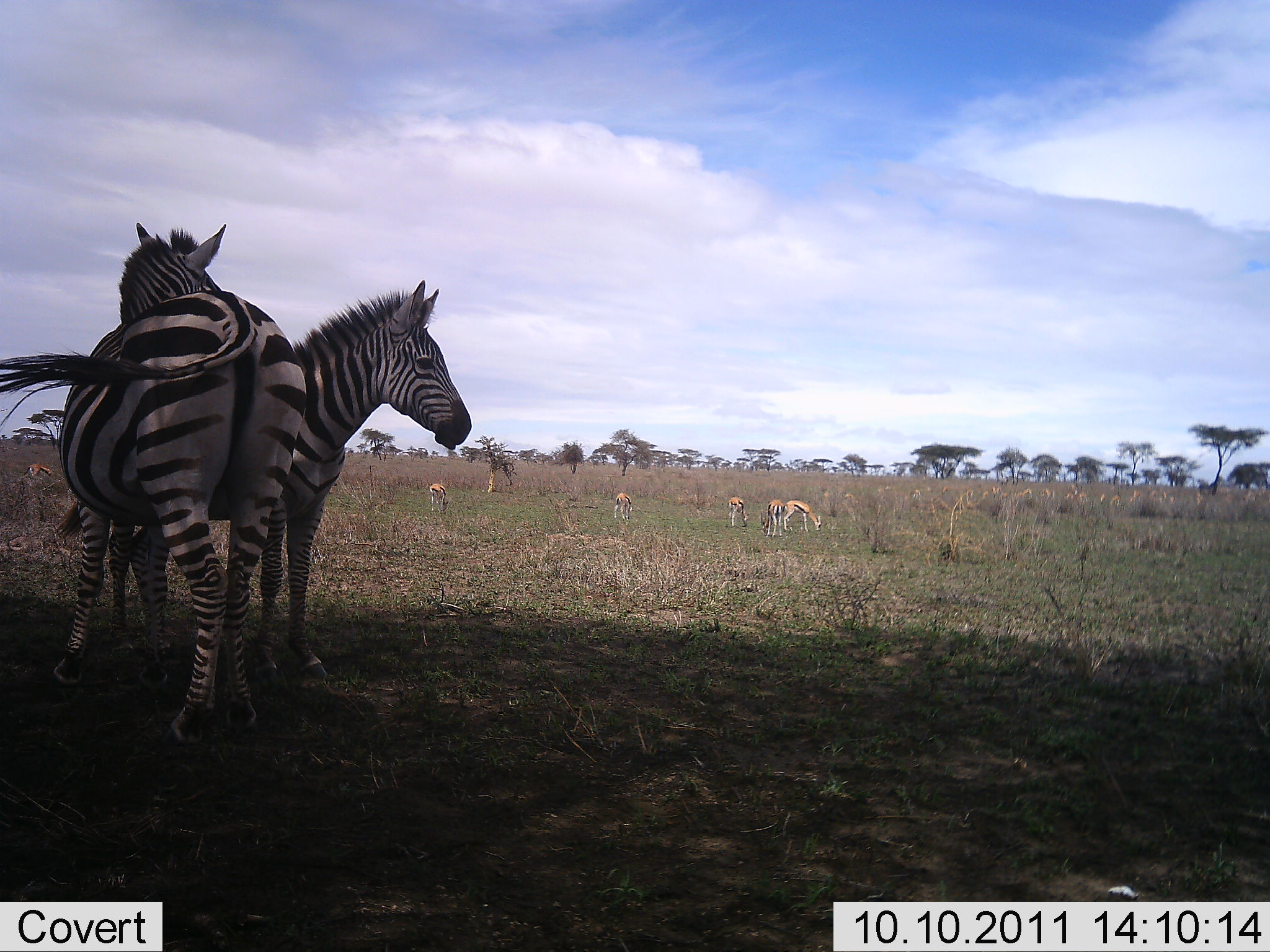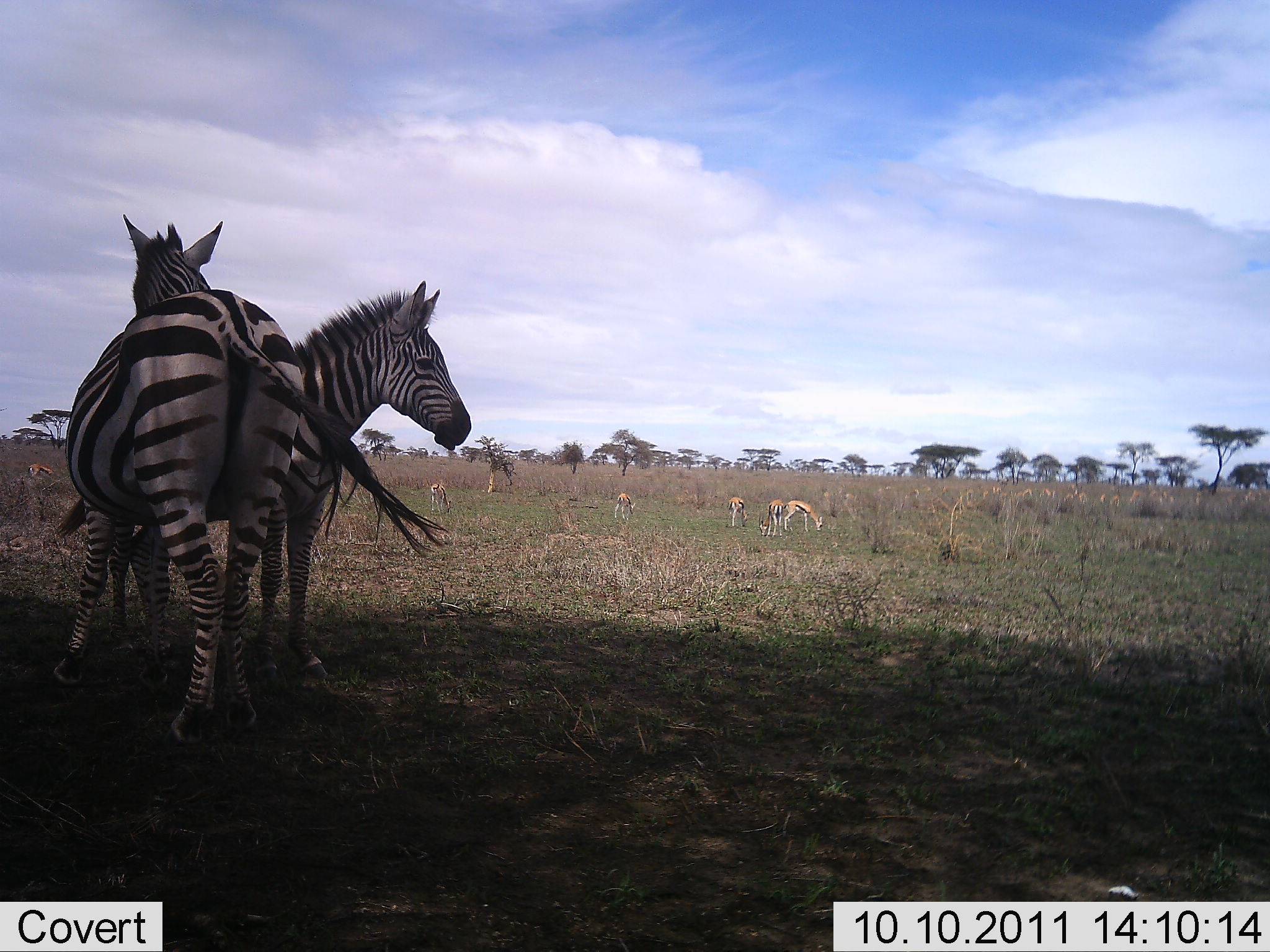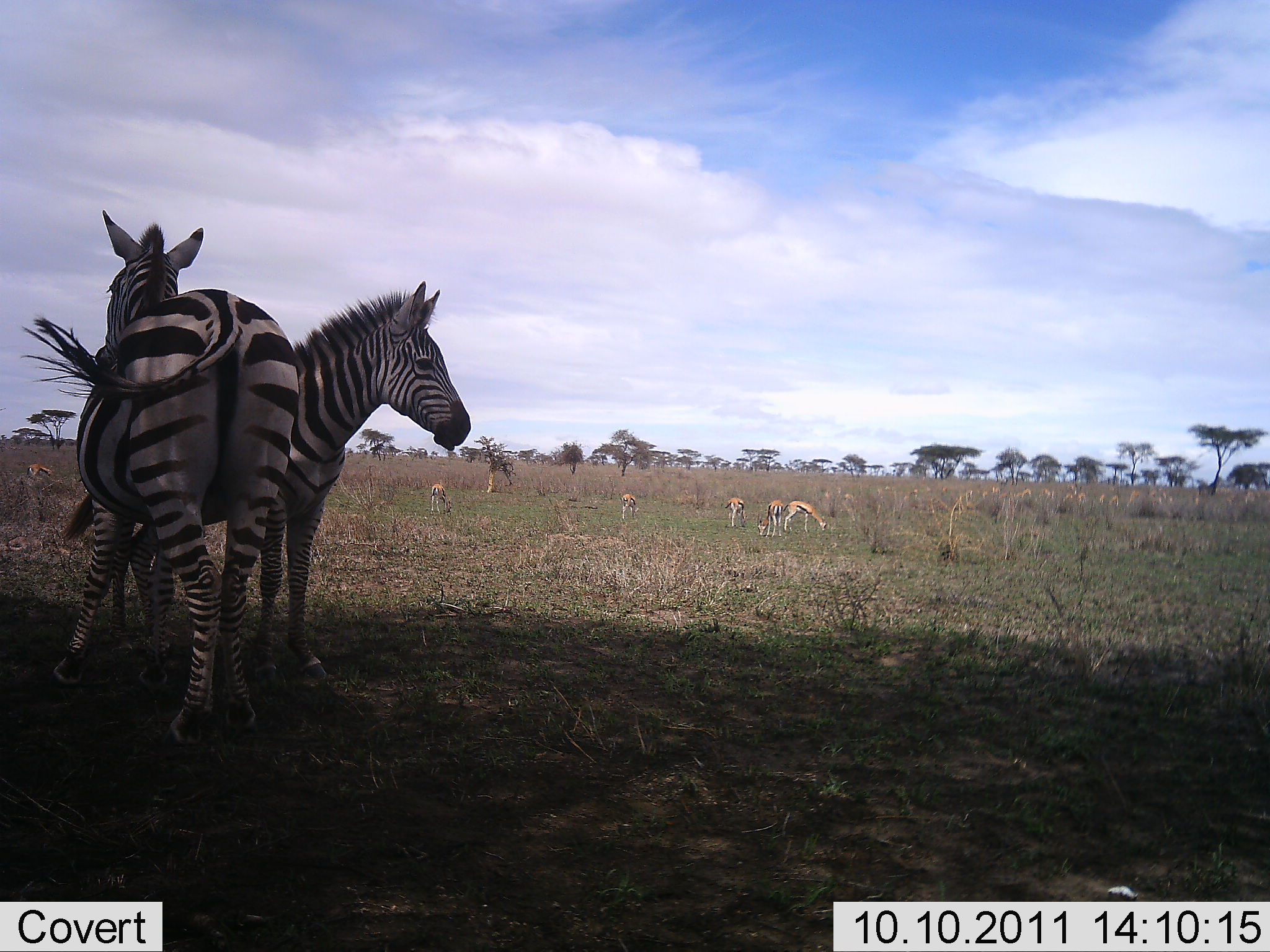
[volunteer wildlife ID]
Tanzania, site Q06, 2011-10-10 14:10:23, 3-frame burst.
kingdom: Animalia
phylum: Chordata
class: Mammalia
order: Artiodactyla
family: Bovidae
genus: Eudorcas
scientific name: Eudorcas thomsonii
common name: thomson's gazelle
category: gazellethomsons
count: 6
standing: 40%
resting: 0%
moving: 0%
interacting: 0%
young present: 0%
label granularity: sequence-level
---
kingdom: Animalia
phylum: Chordata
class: Mammalia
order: Perissodactyla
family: Equidae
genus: Equus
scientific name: Equus quagga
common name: plains zebra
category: zebra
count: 2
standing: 100%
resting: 0%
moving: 0%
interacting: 0%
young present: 0%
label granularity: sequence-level